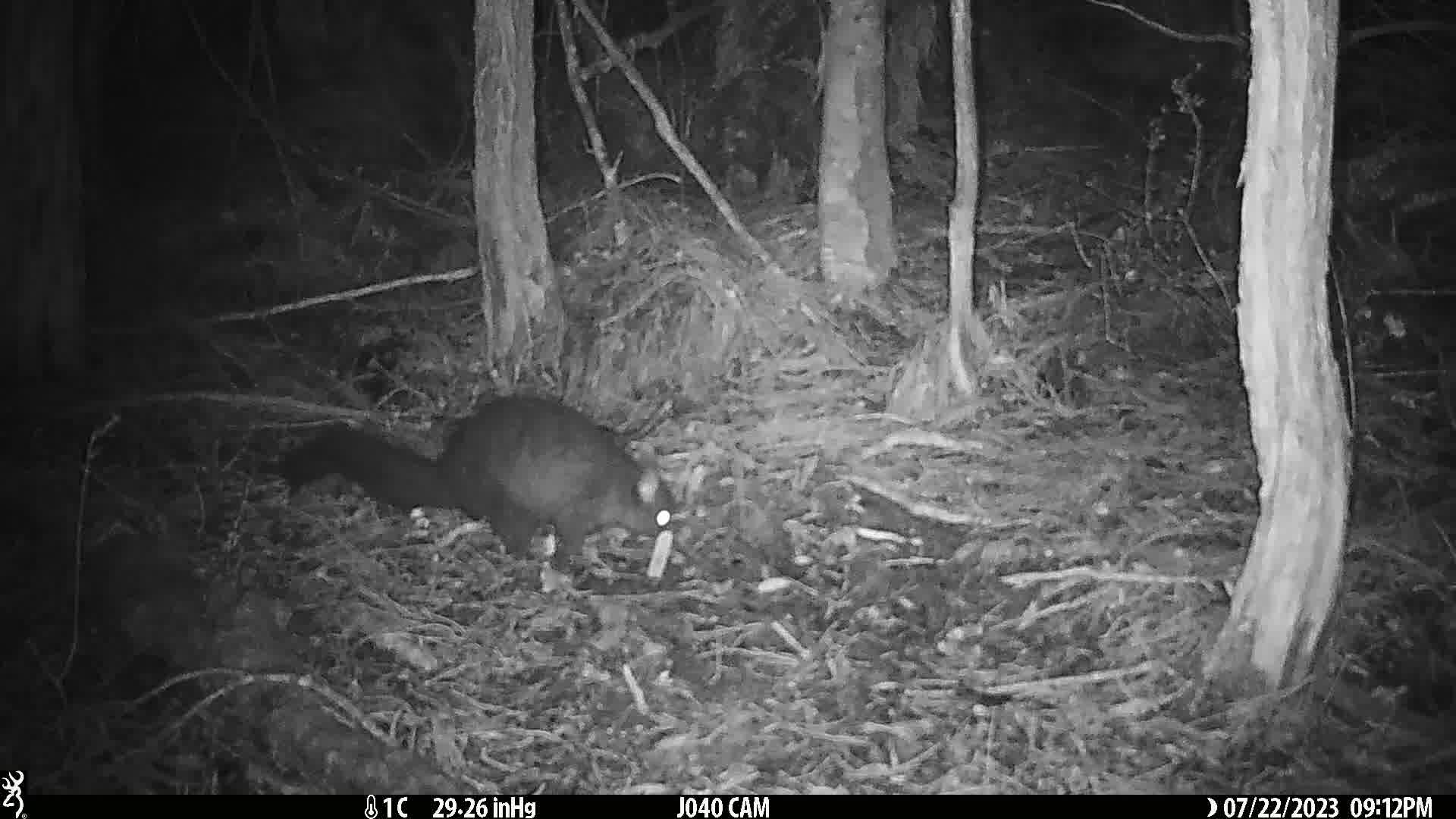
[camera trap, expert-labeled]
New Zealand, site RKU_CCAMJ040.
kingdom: Animalia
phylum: Chordata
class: Mammalia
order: Diprotodontia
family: Phalangeridae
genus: Trichosurus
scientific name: Trichosurus vulpecula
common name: common brushtail possum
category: possum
Possum (common brushtail possum) (Trichosurus vulpecula).